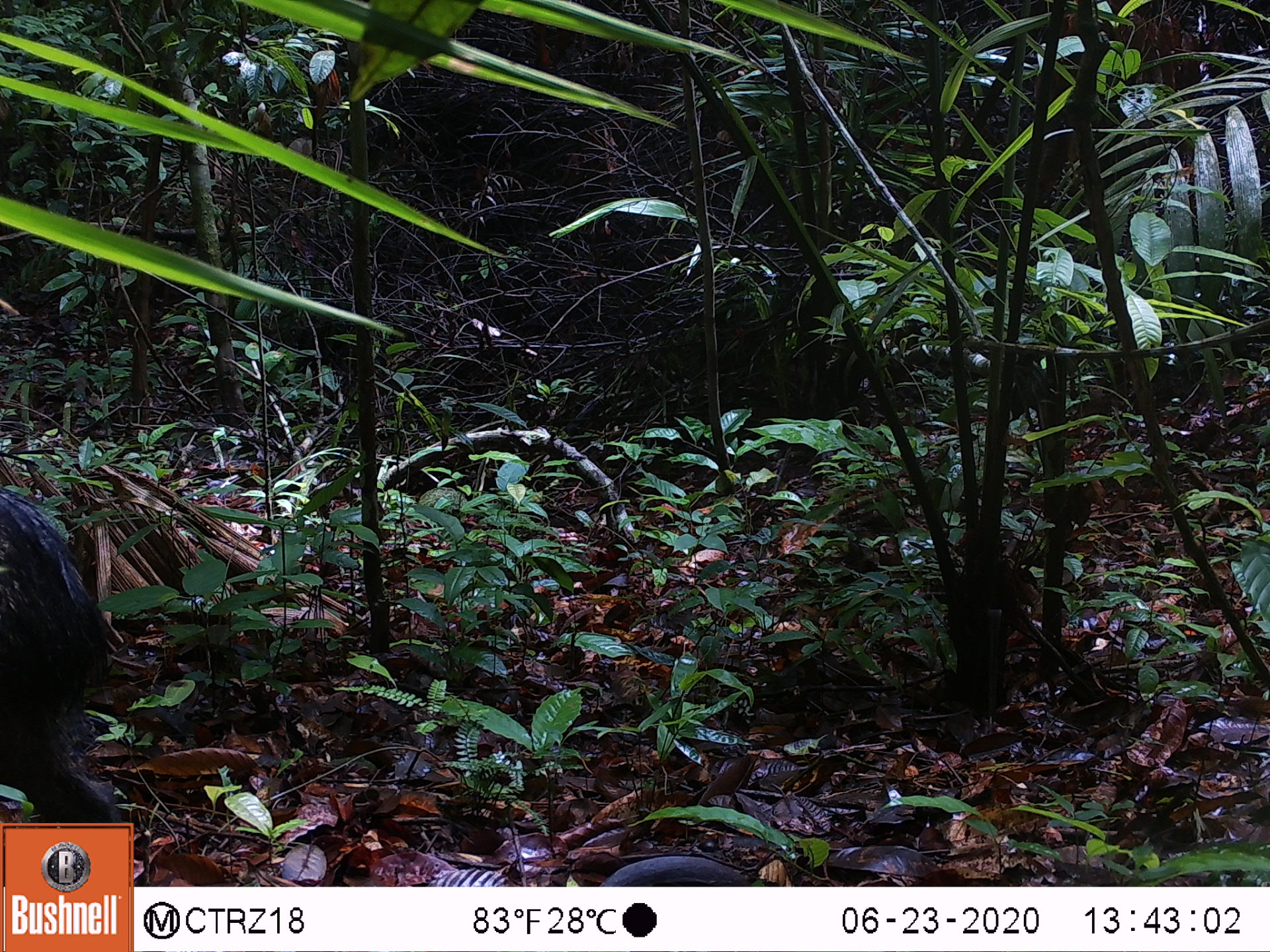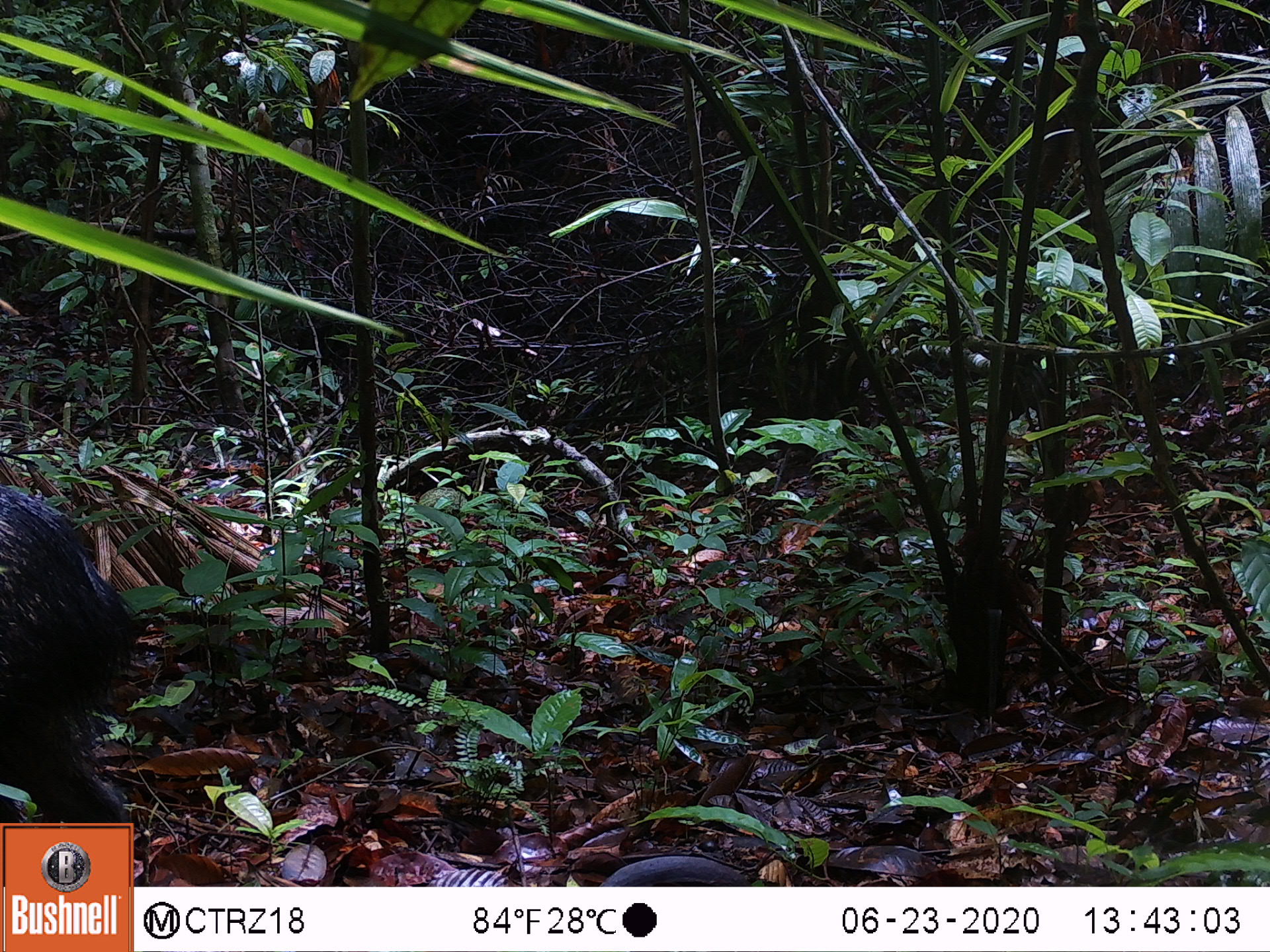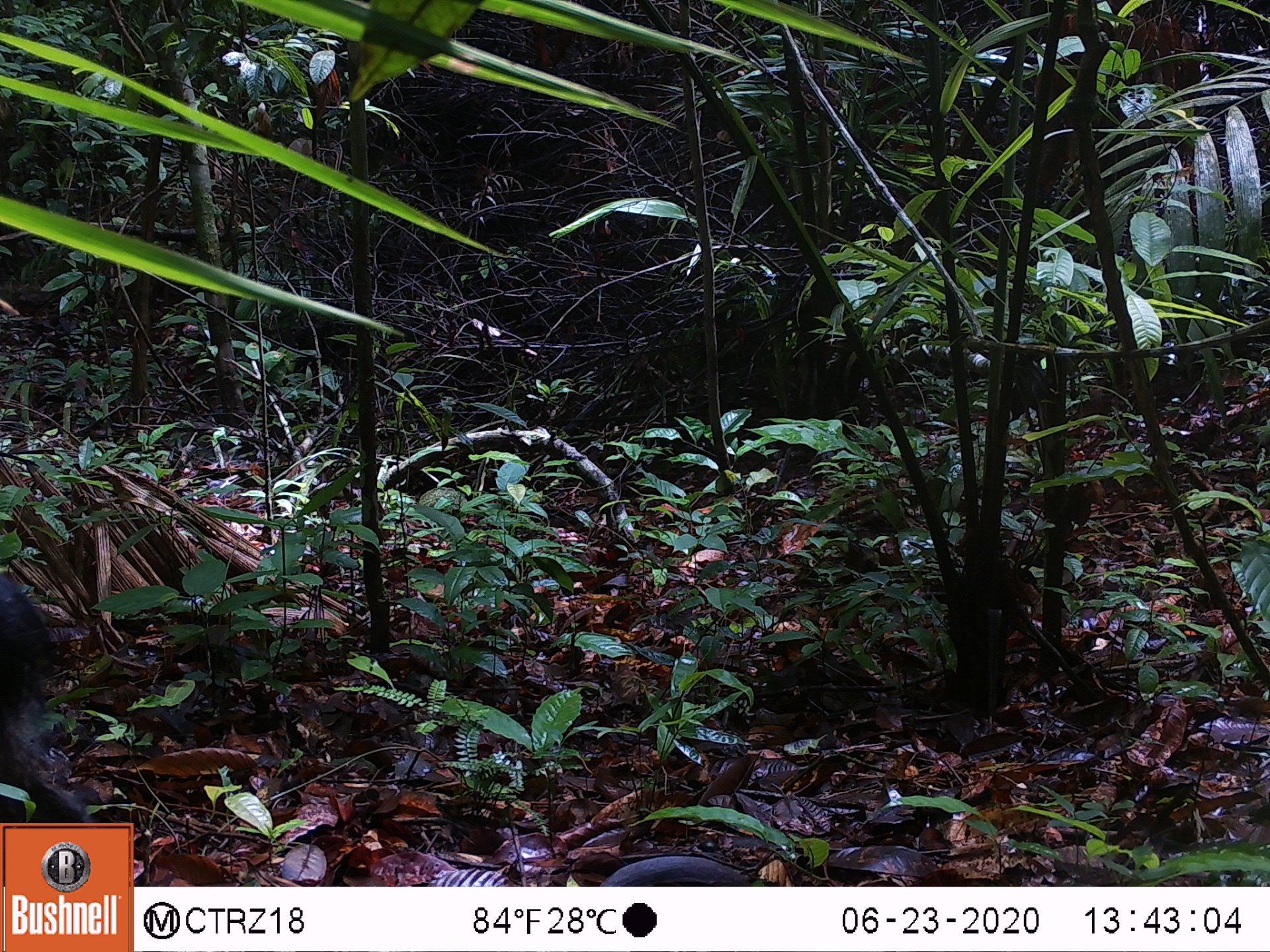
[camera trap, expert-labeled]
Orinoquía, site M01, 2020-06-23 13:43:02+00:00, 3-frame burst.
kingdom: Animalia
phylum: Chordata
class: Mammalia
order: Artiodactyla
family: Tayassuidae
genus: Pecari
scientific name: Pecari tajacu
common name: collared peccary